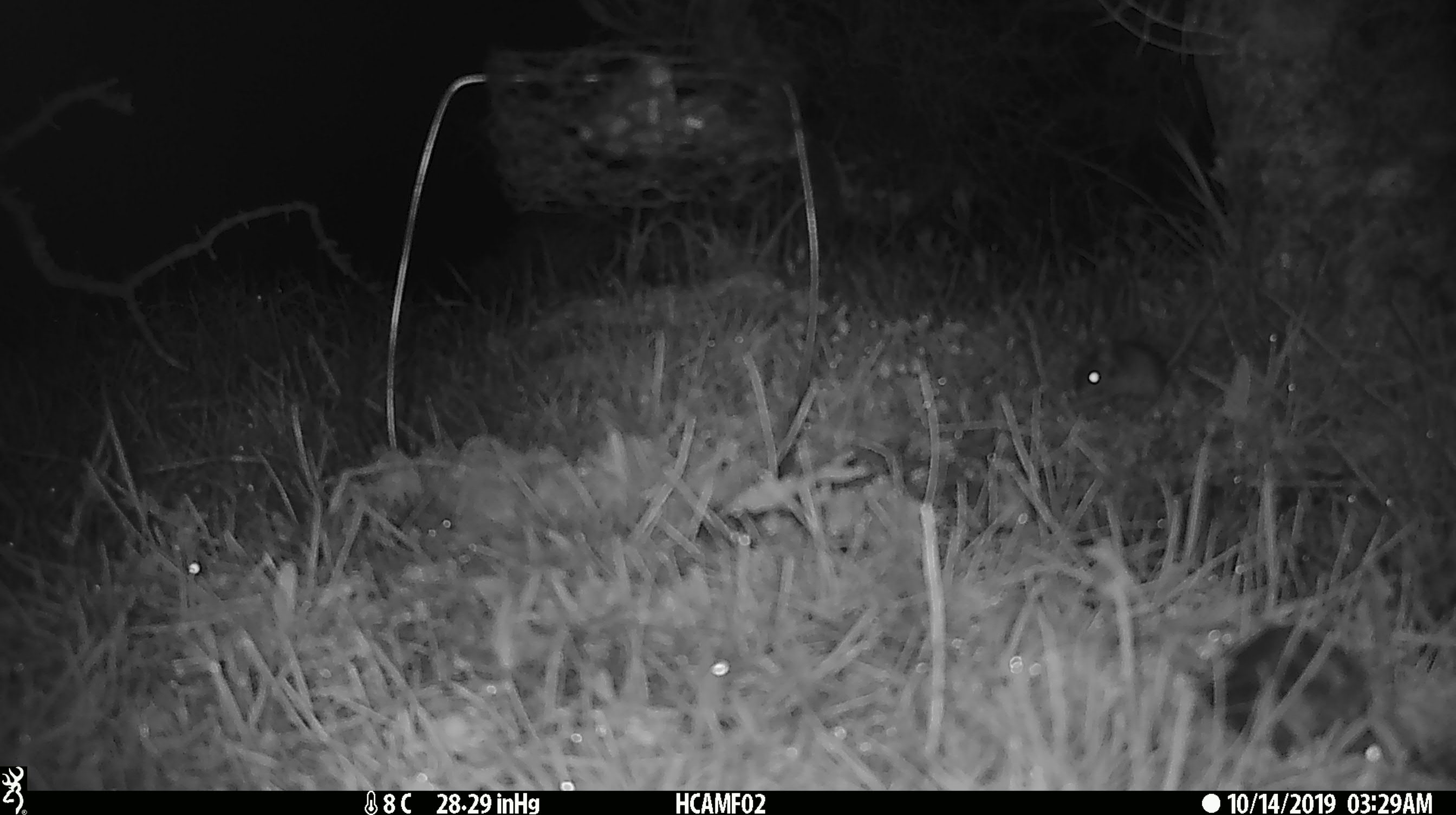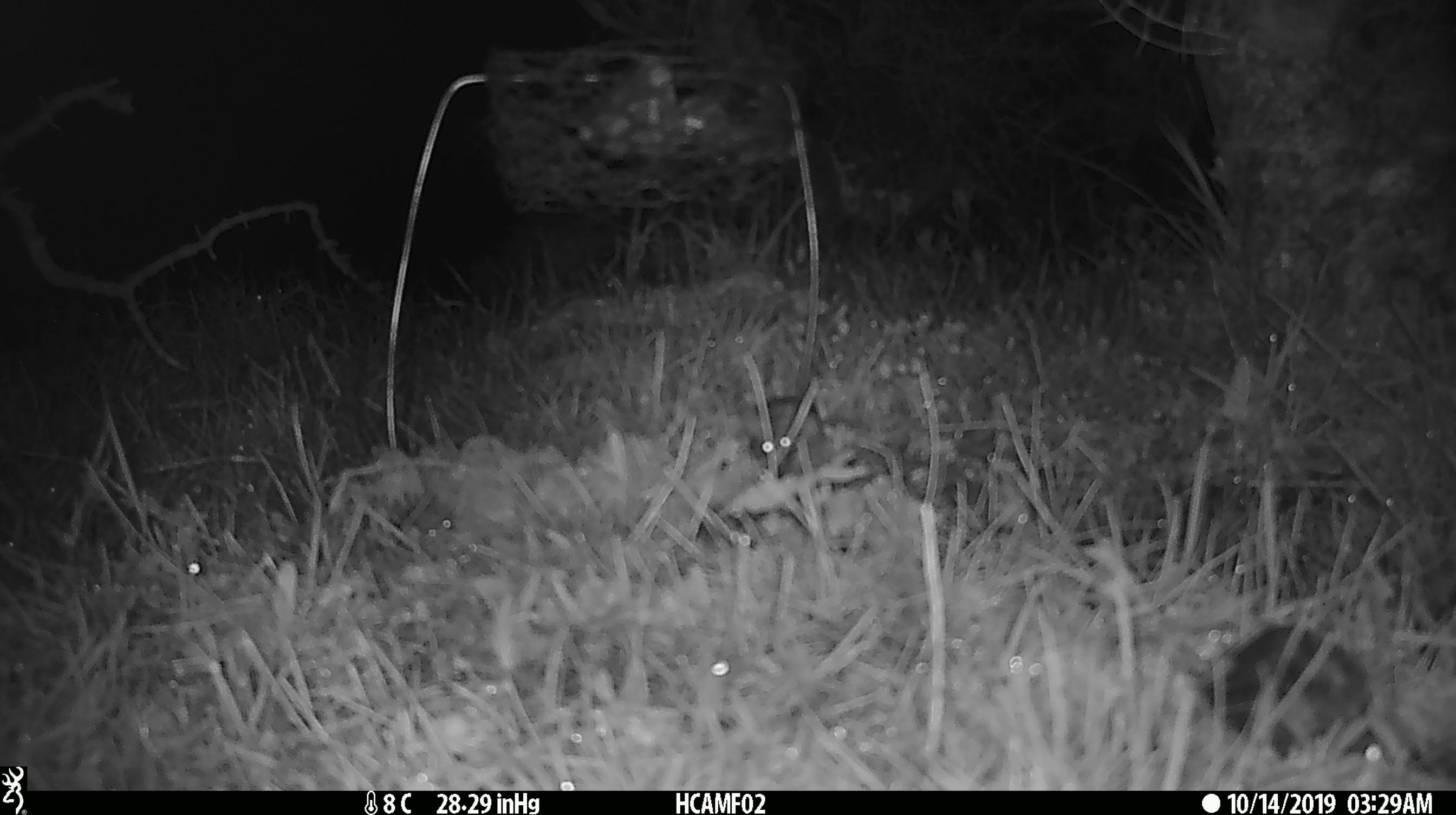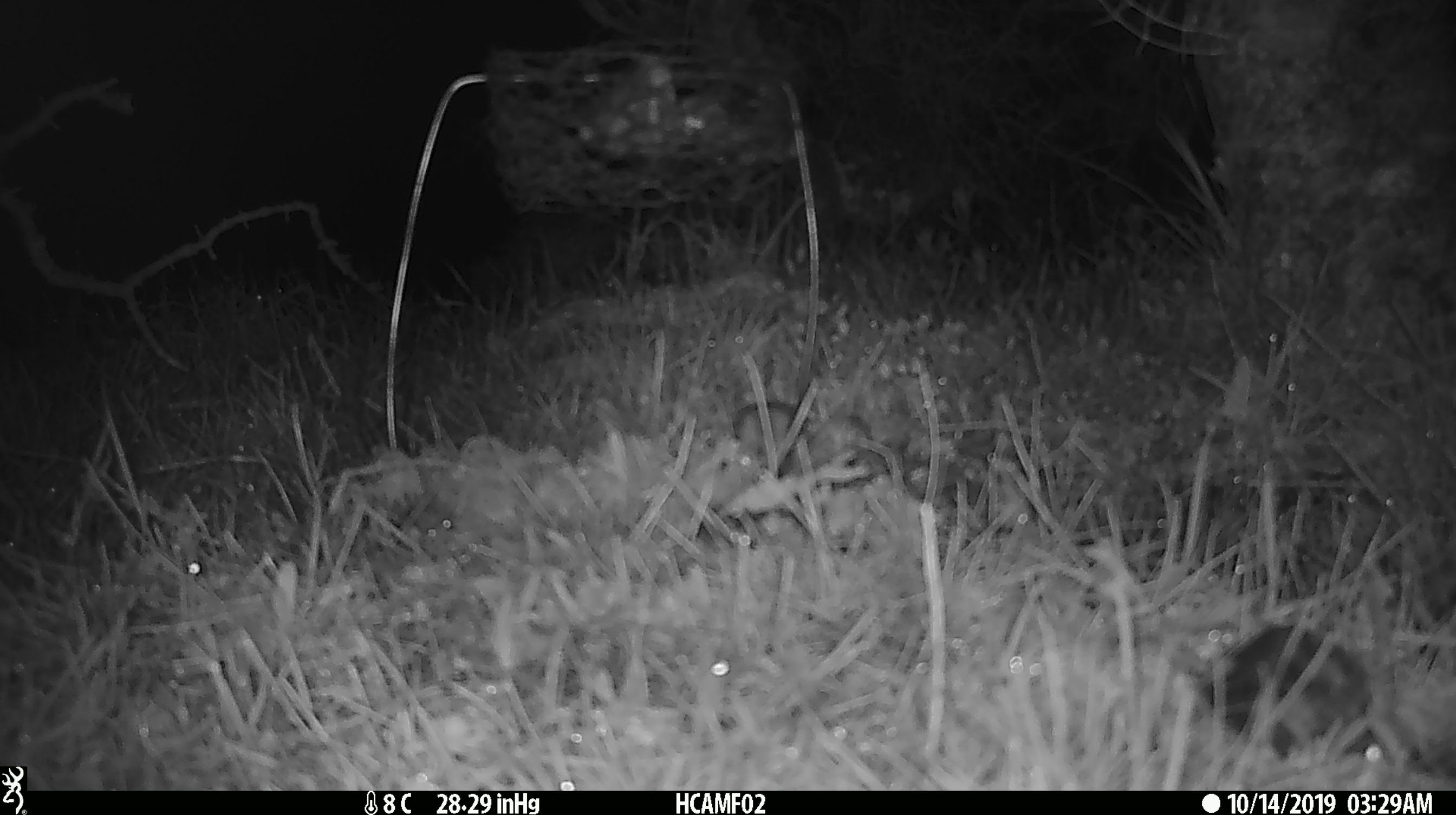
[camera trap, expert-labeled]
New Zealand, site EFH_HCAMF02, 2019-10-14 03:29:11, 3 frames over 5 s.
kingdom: Animalia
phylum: Chordata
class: Mammalia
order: Rodentia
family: Muridae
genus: Mus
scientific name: Mus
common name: mouse